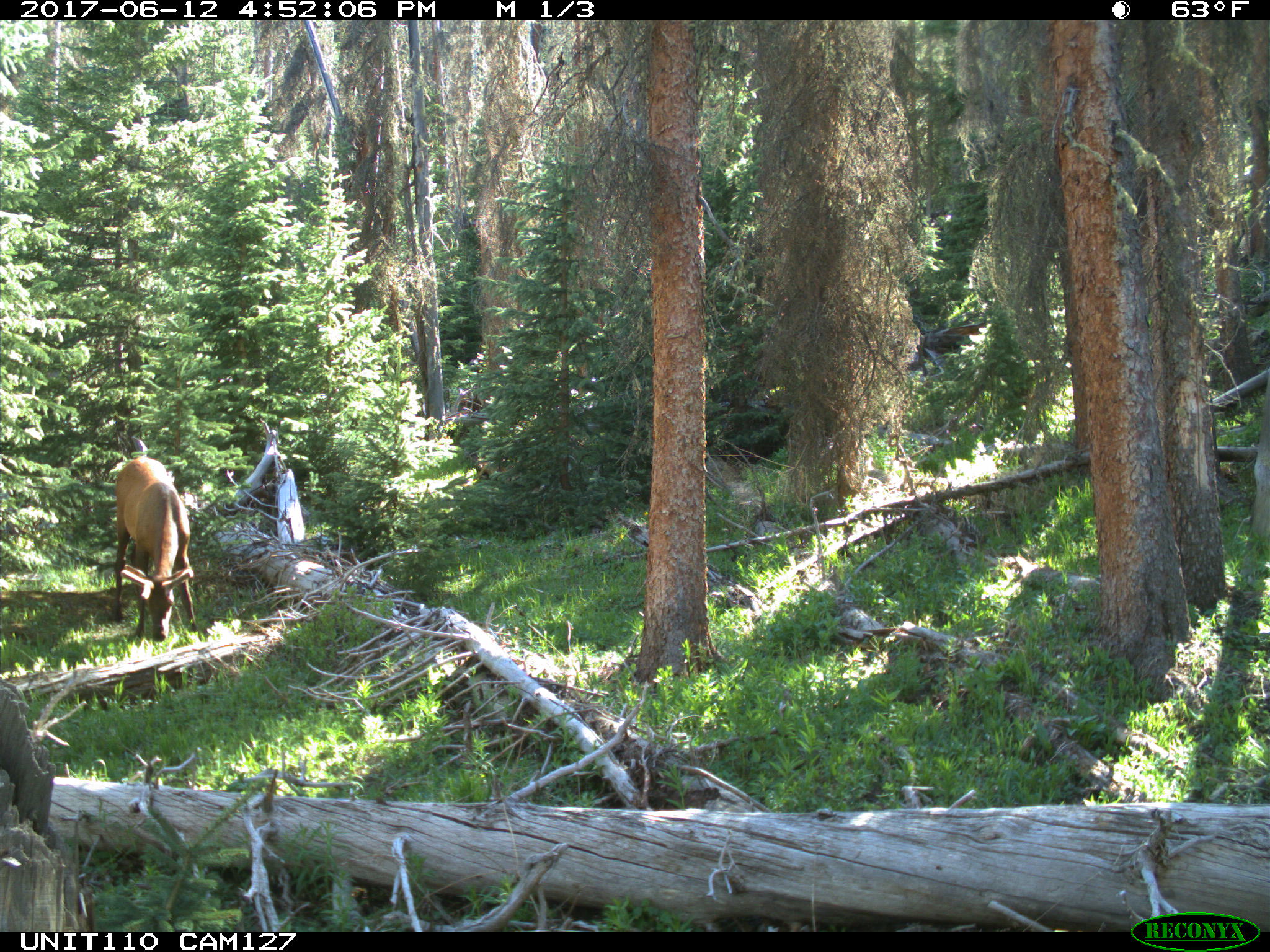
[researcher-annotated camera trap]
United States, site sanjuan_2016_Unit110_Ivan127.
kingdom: Animalia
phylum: Chordata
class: Mammalia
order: Artiodactyla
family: Cervidae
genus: Cervus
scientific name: Cervus elaphus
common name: red deer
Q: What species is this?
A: Cervus elaphus (red deer).